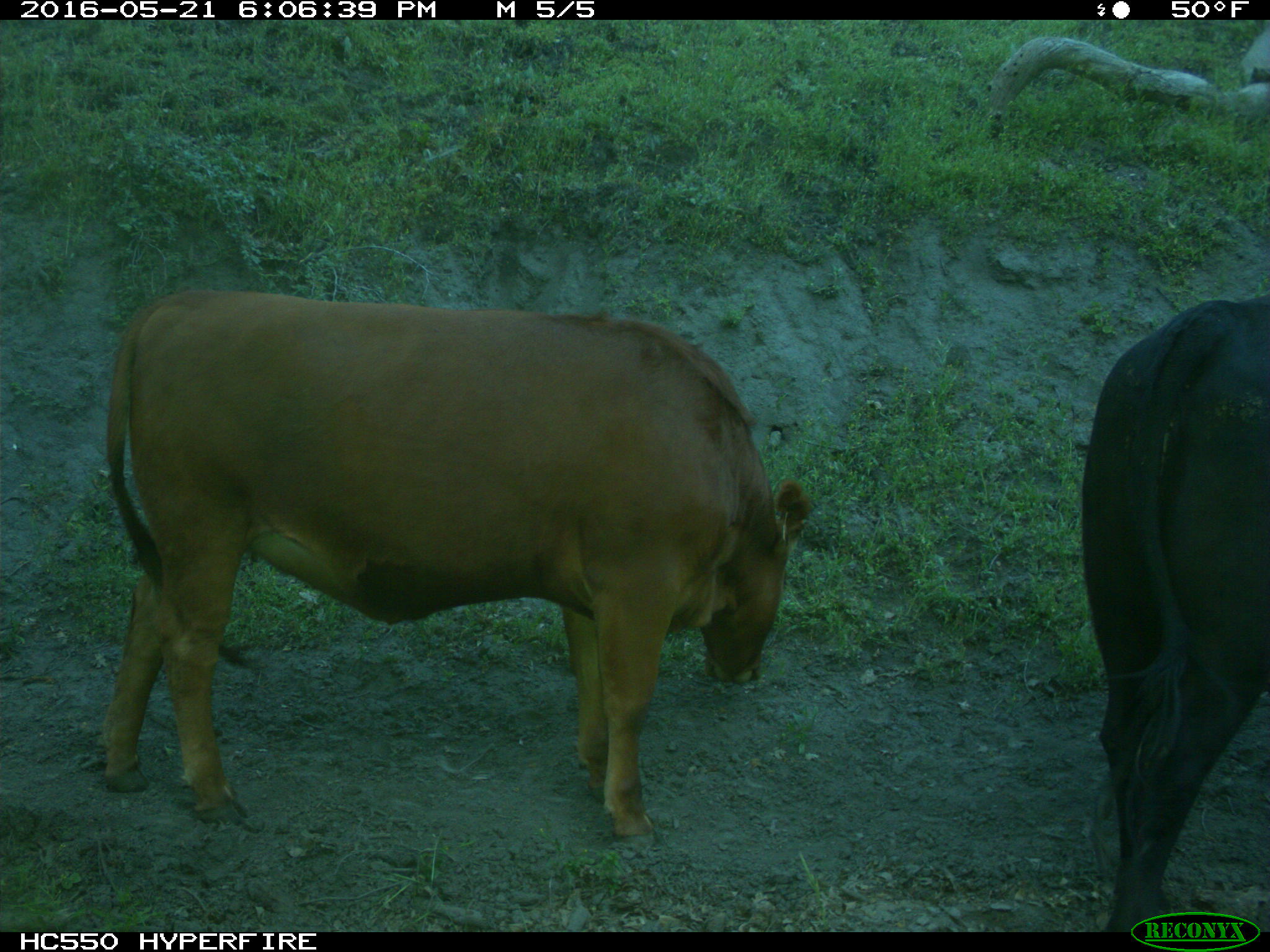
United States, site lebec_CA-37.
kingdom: Animalia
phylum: Chordata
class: Mammalia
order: Artiodactyla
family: Bovidae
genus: Bos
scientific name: Bos taurus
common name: domestic cow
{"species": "Bos taurus (domestic cow)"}